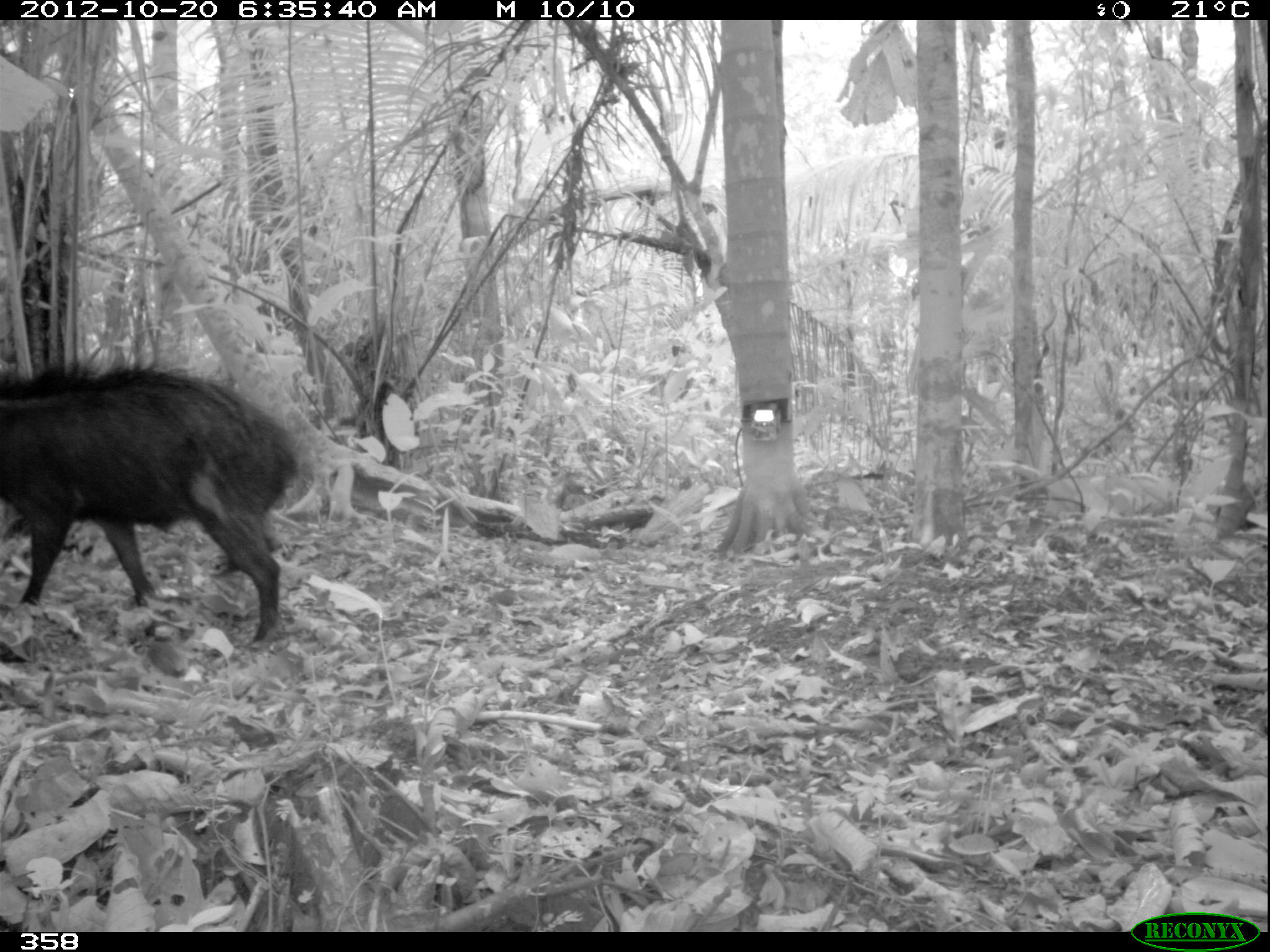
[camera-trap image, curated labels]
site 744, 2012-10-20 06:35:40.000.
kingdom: Animalia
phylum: Chordata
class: Mammalia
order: Artiodactyla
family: Tayassuidae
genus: Tayassu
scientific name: Tayassu pecari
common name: white-lipped peccary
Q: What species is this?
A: Tayassu pecari (white-lipped peccary).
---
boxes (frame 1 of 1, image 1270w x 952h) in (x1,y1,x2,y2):
tayassu pecari: (0,362,316,649)